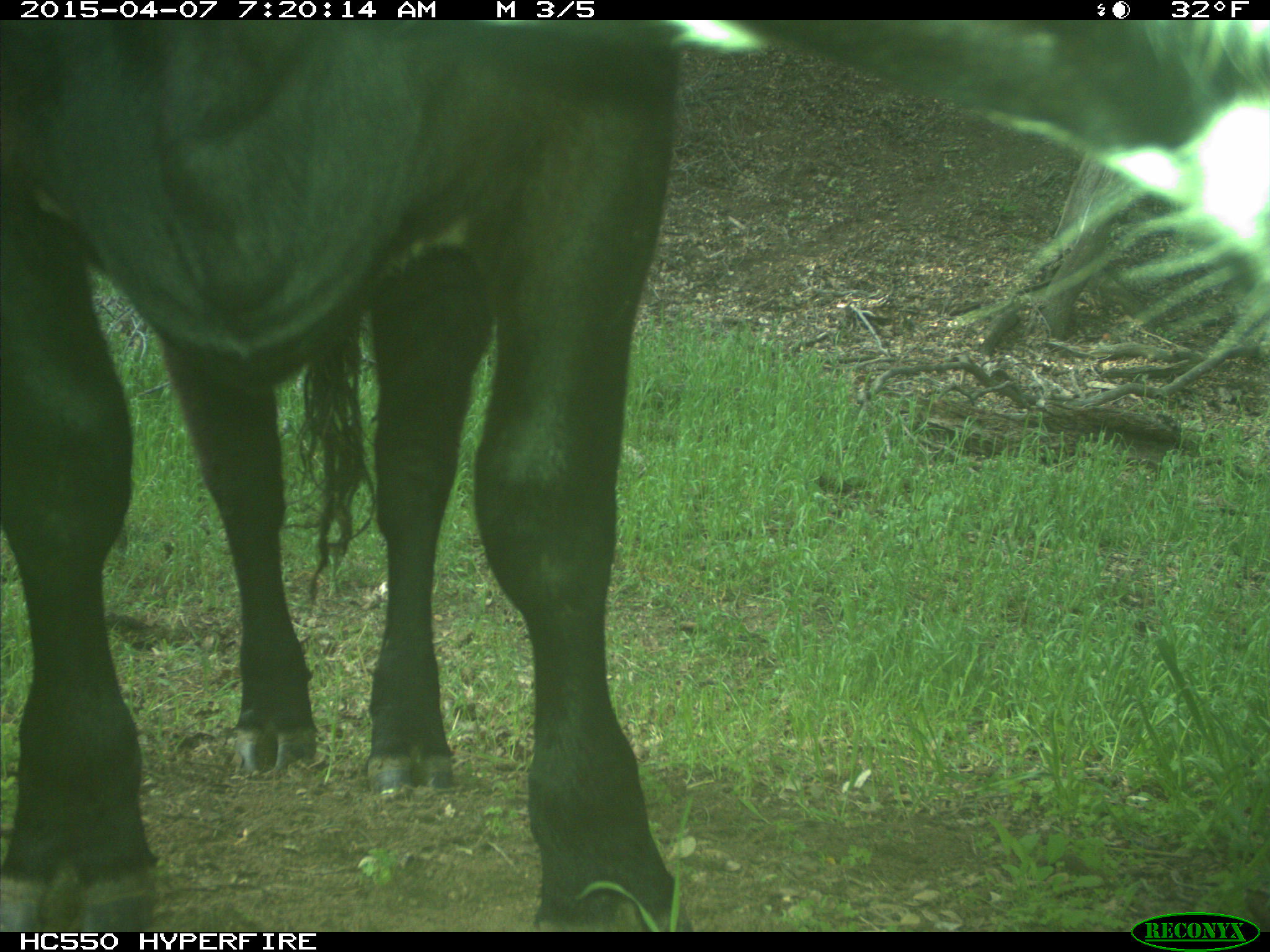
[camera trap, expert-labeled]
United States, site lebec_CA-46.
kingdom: Animalia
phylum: Chordata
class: Mammalia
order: Artiodactyla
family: Bovidae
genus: Bos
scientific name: Bos taurus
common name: domestic cow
Bos taurus (domestic cow).